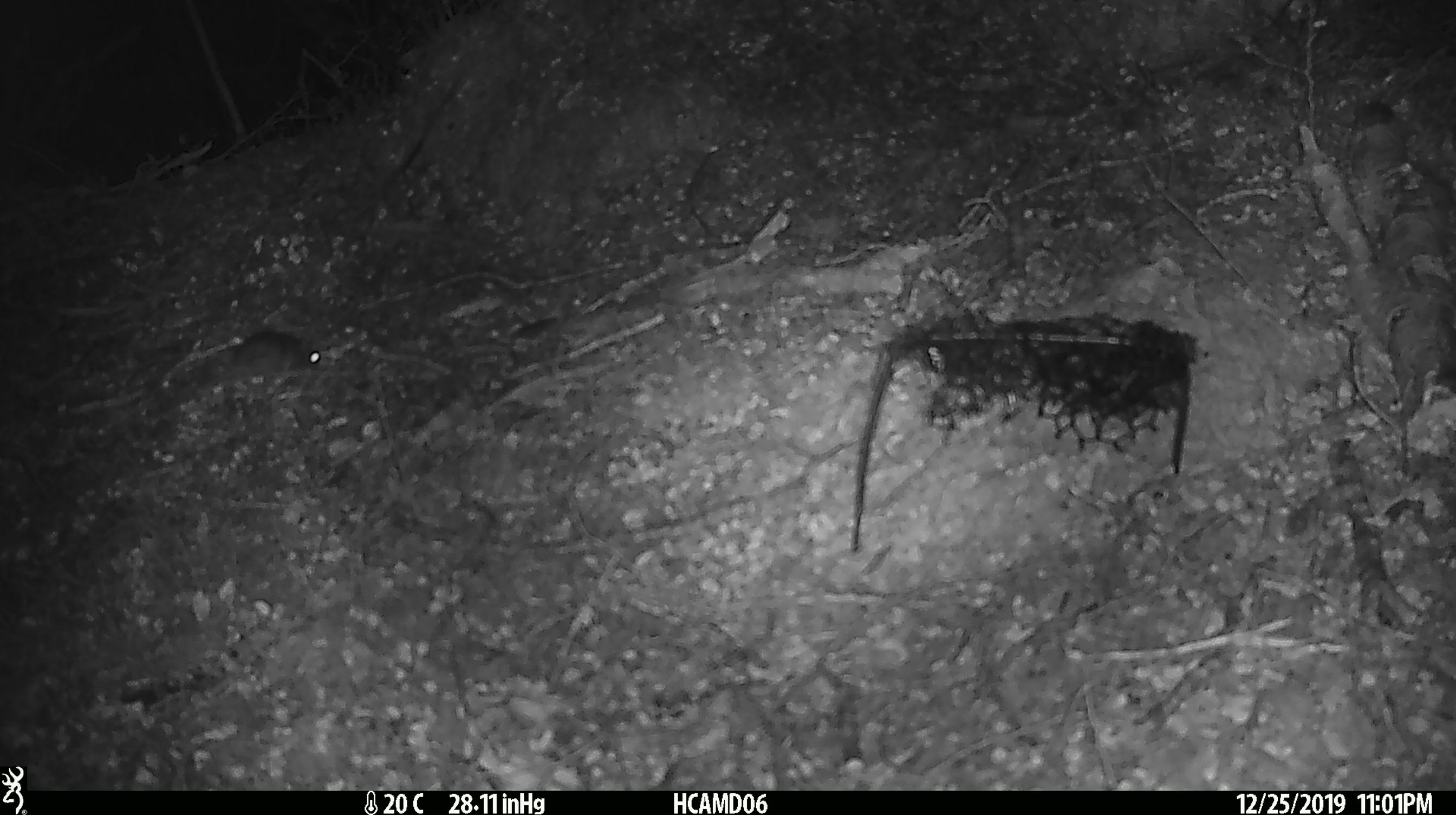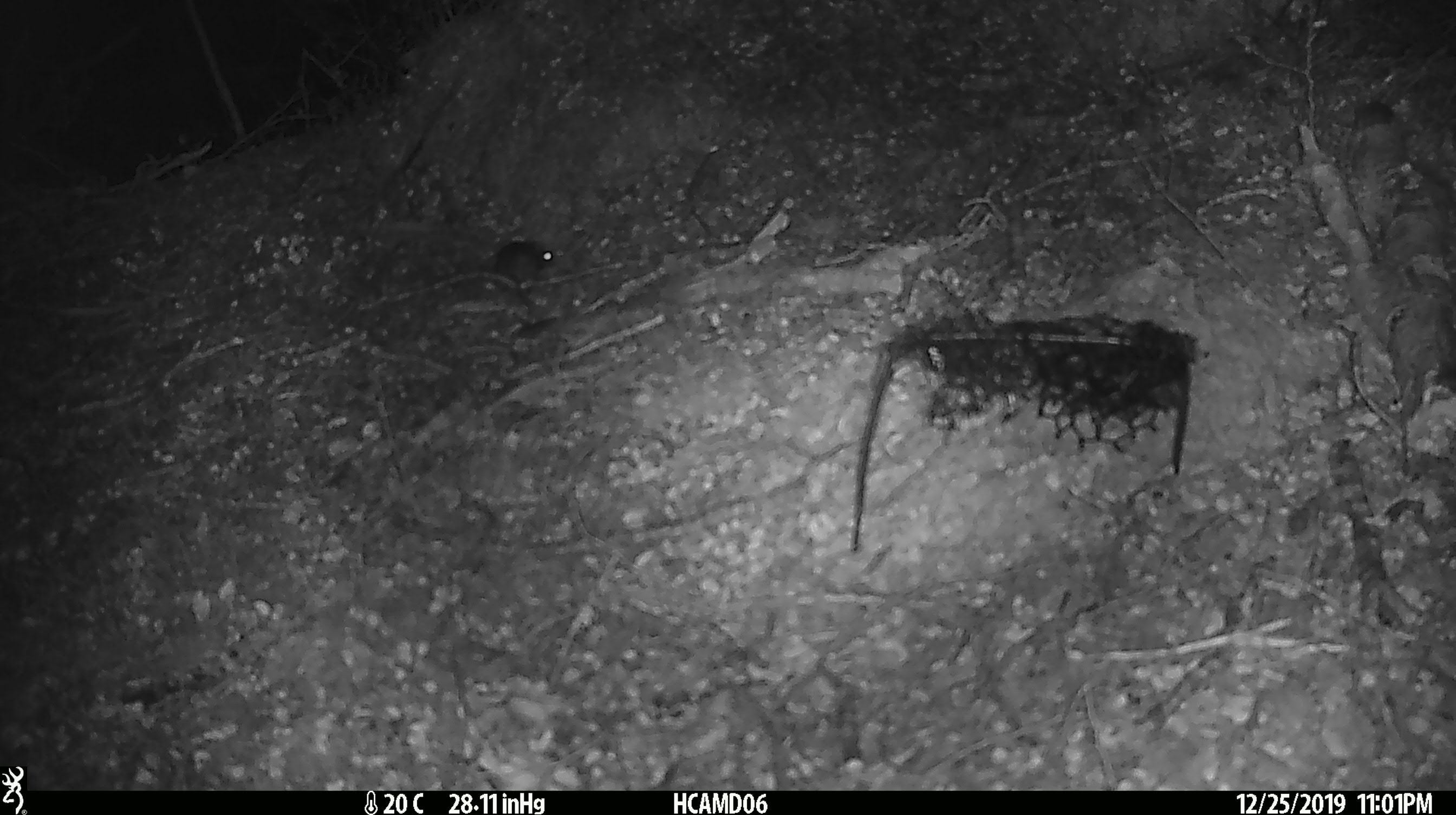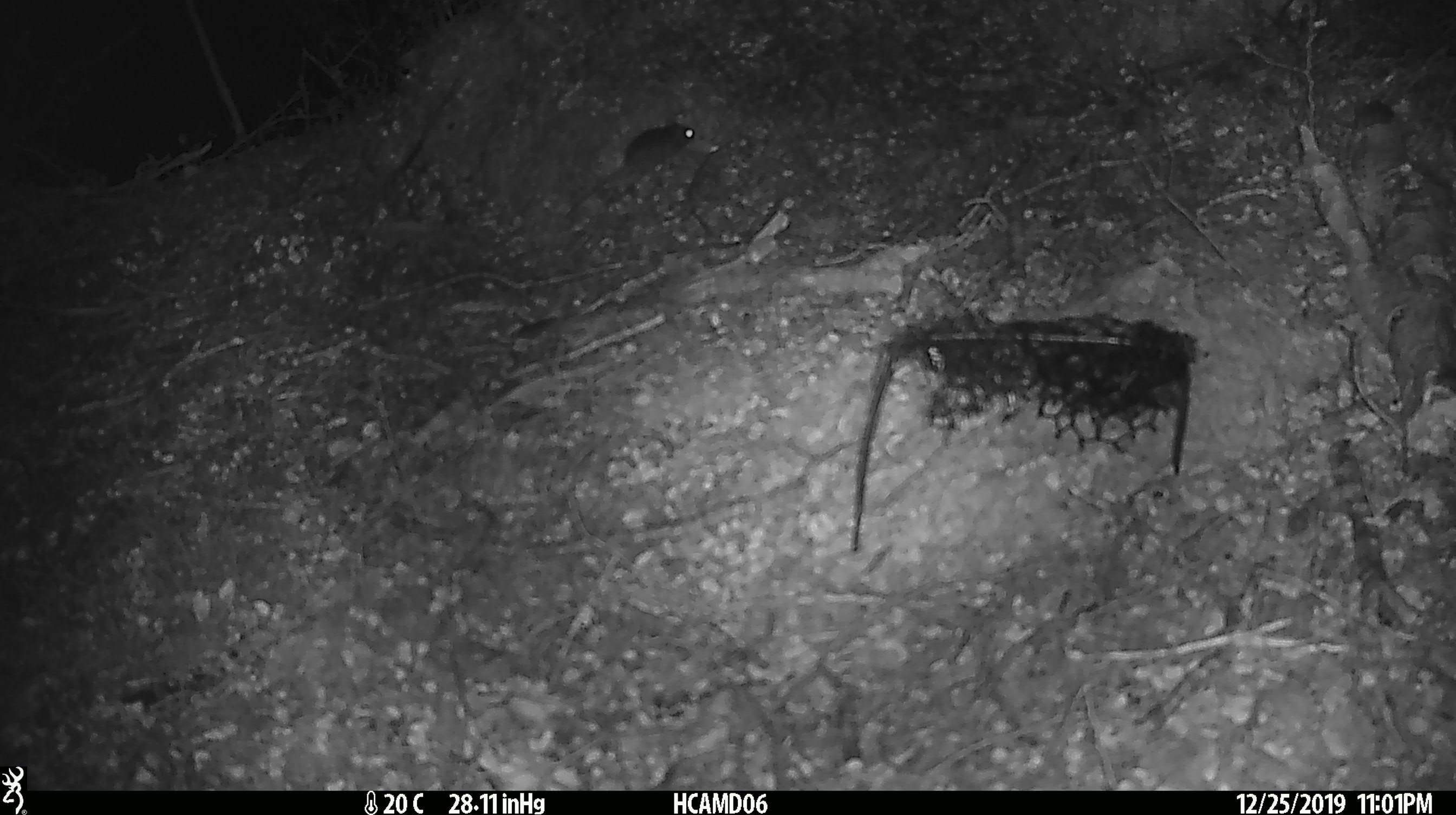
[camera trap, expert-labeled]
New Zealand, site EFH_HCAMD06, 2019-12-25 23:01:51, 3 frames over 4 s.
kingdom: Animalia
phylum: Chordata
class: Mammalia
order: Rodentia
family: Muridae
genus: Mus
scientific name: Mus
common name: mouse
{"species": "mouse (Mus)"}